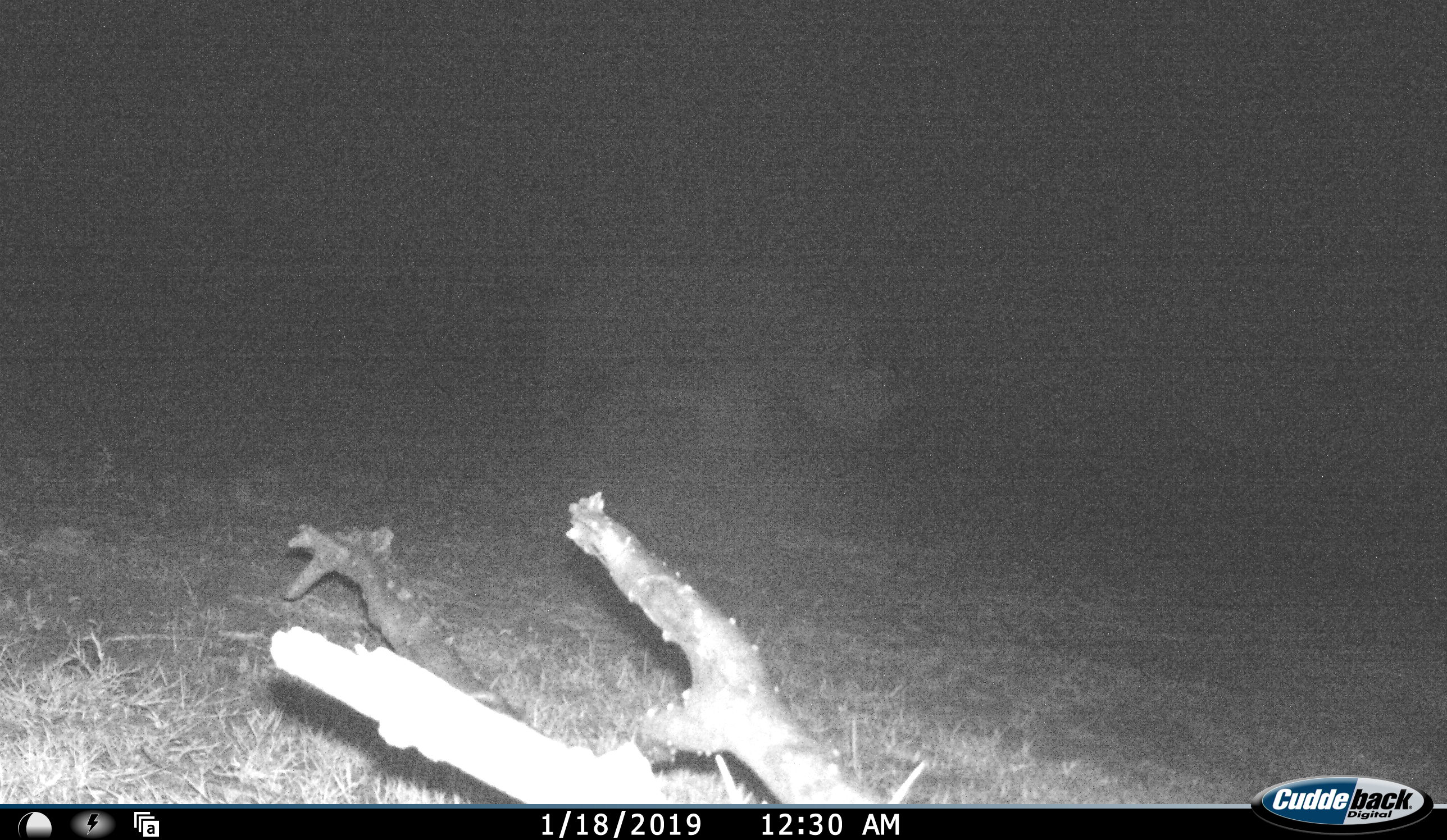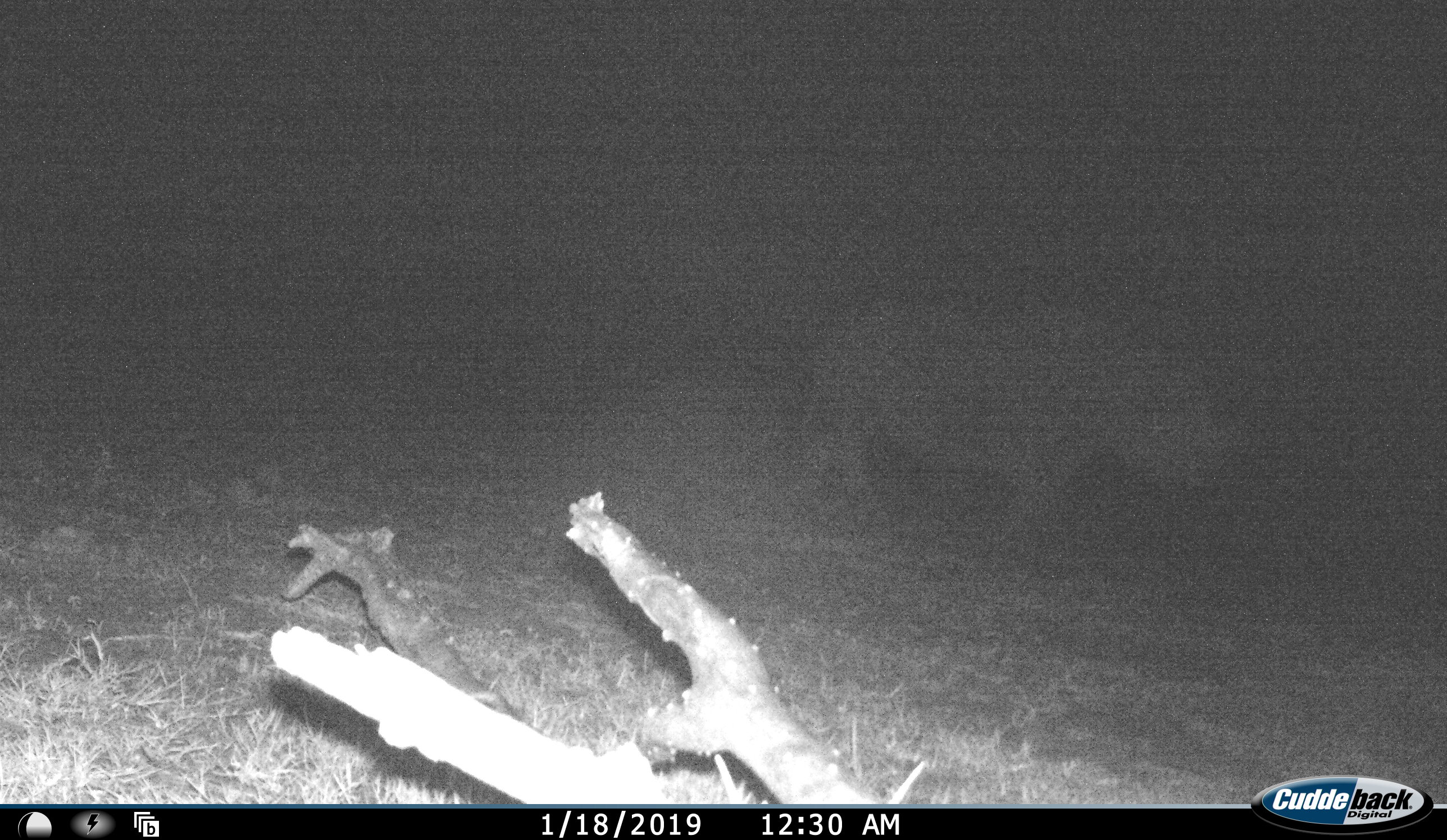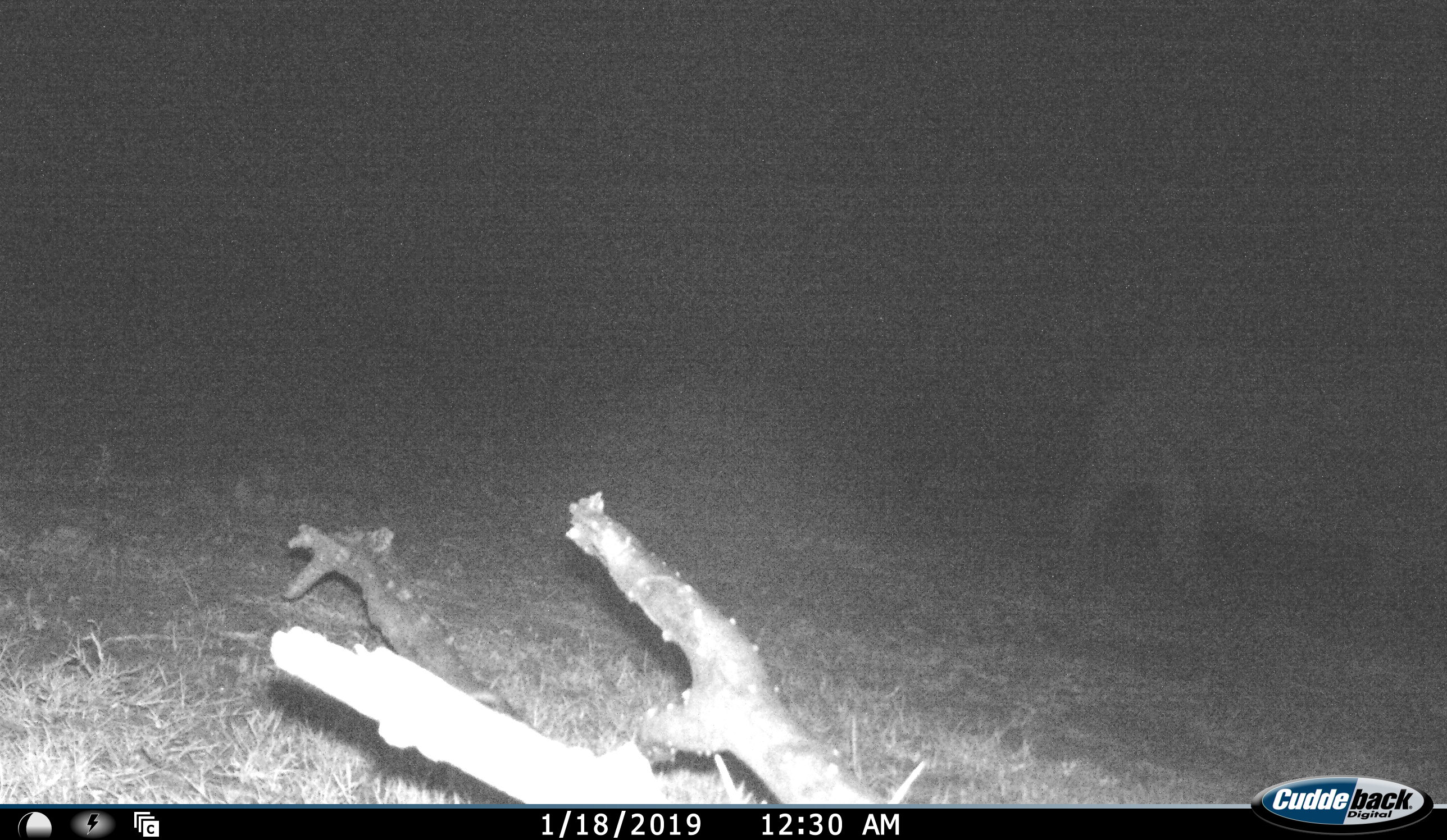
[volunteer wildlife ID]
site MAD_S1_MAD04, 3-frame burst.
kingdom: Animalia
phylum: Chordata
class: Mammalia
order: Perissodactyla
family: Rhinocerotidae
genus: Diceros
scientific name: Diceros bicornis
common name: black rhinoceros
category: rhinocerosblack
Rhinocerosblack (black rhinoceros) (Diceros bicornis), count 1. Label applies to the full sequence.